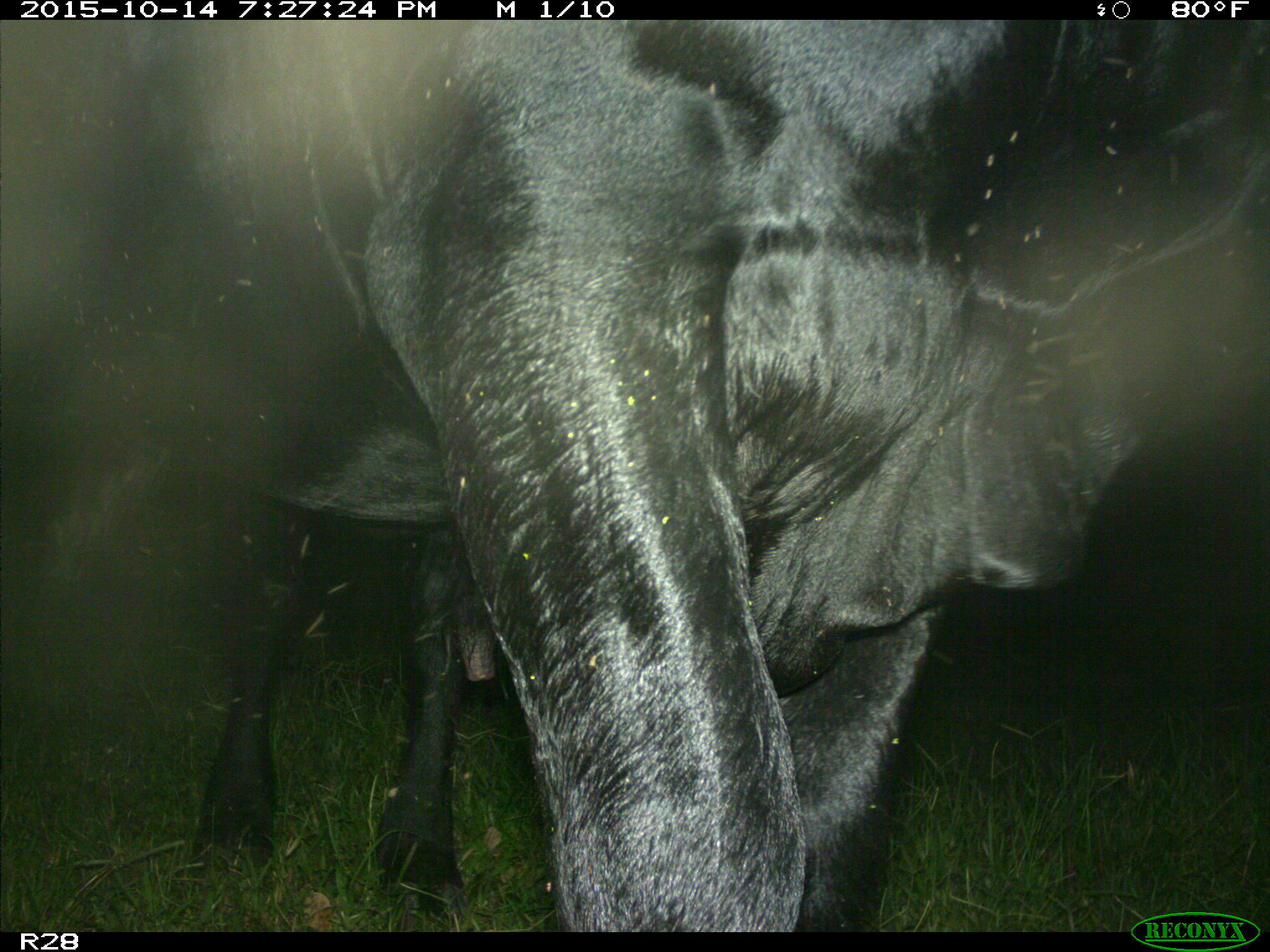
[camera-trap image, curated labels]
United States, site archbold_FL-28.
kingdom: Animalia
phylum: Chordata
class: Mammalia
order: Artiodactyla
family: Bovidae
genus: Bos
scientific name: Bos taurus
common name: domestic cow